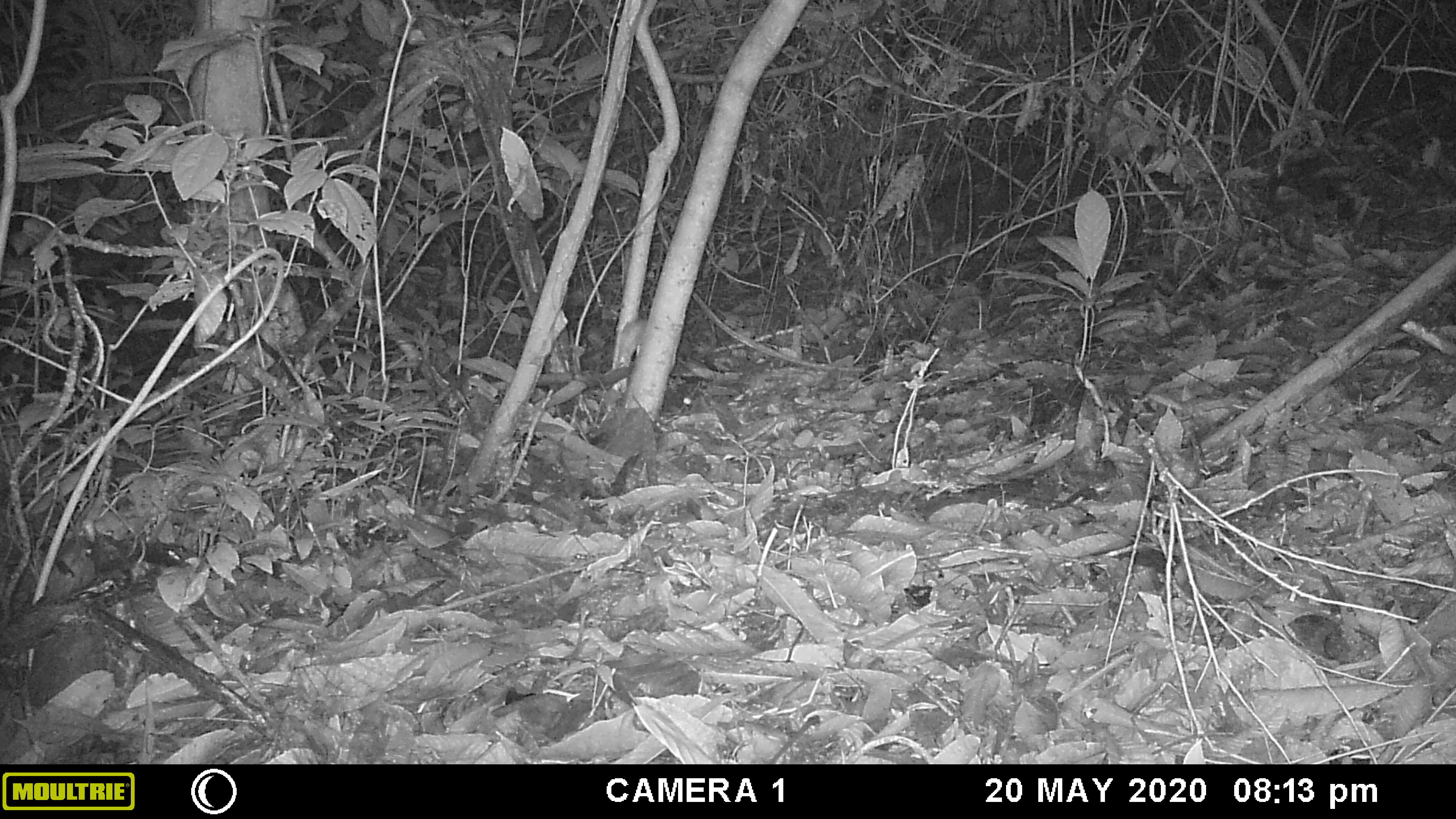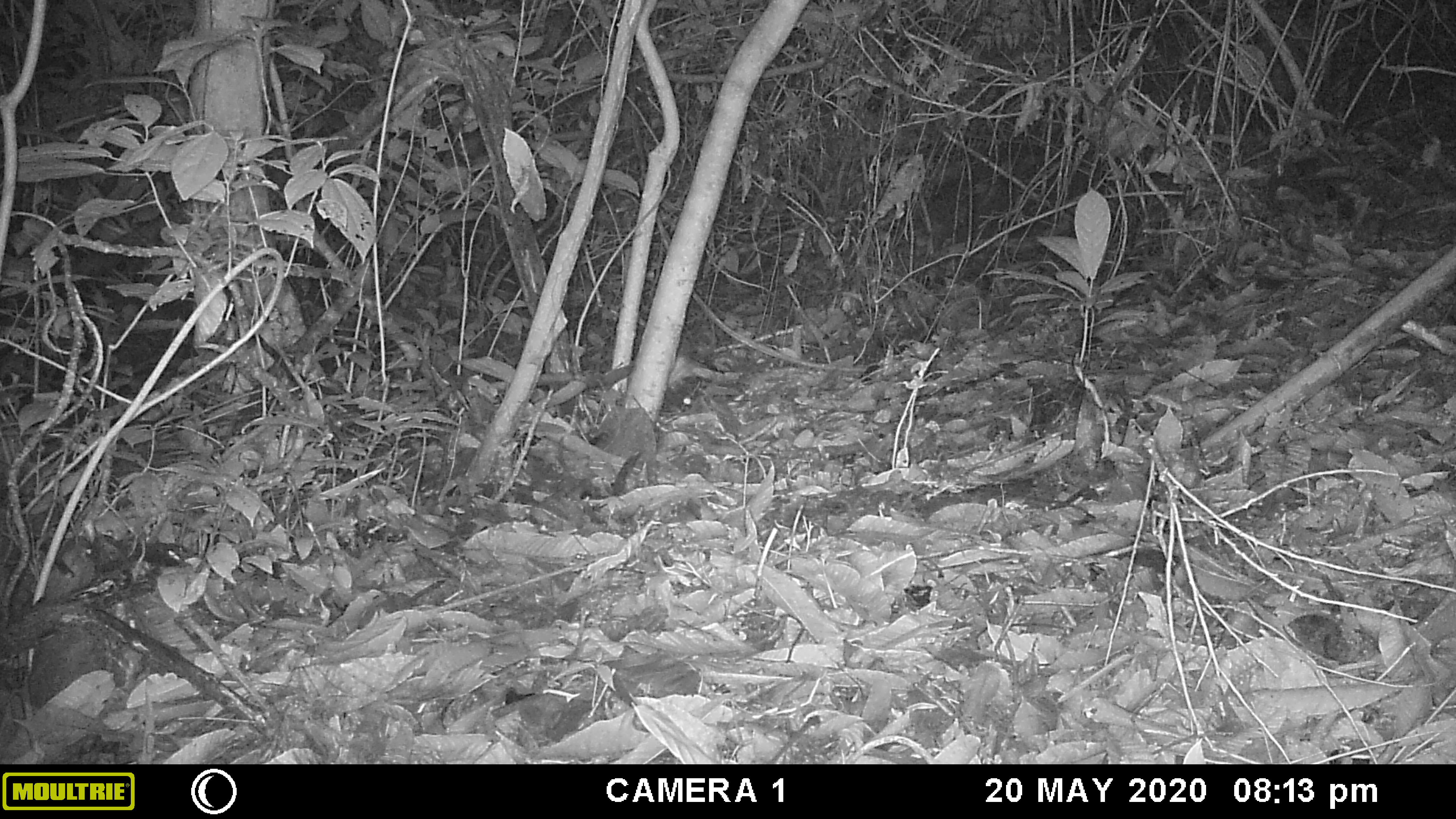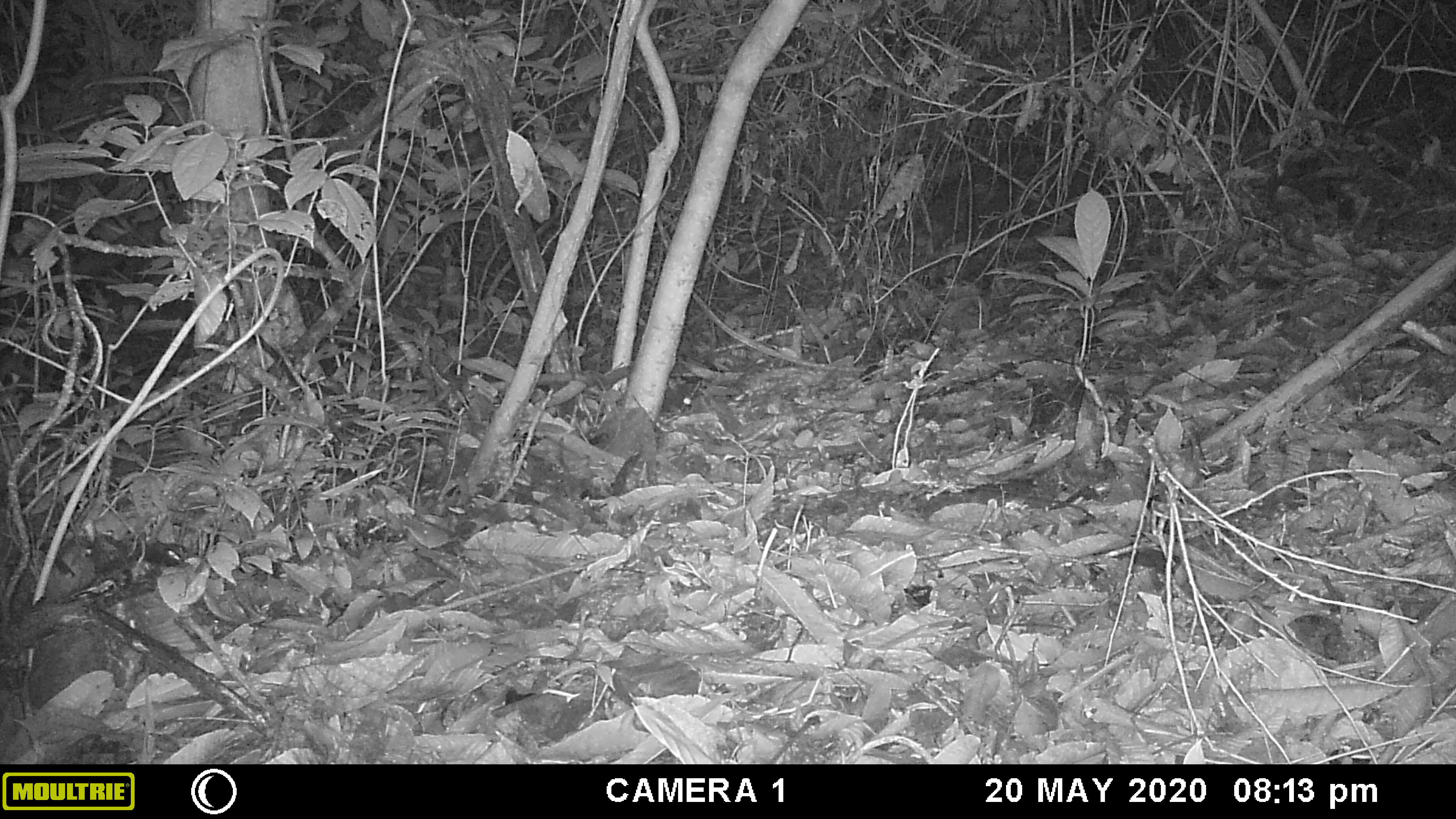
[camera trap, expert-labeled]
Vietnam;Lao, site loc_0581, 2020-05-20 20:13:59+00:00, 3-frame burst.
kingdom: Animalia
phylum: Chordata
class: Mammalia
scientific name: Mammalia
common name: mammal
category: unidentified small mammal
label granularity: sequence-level